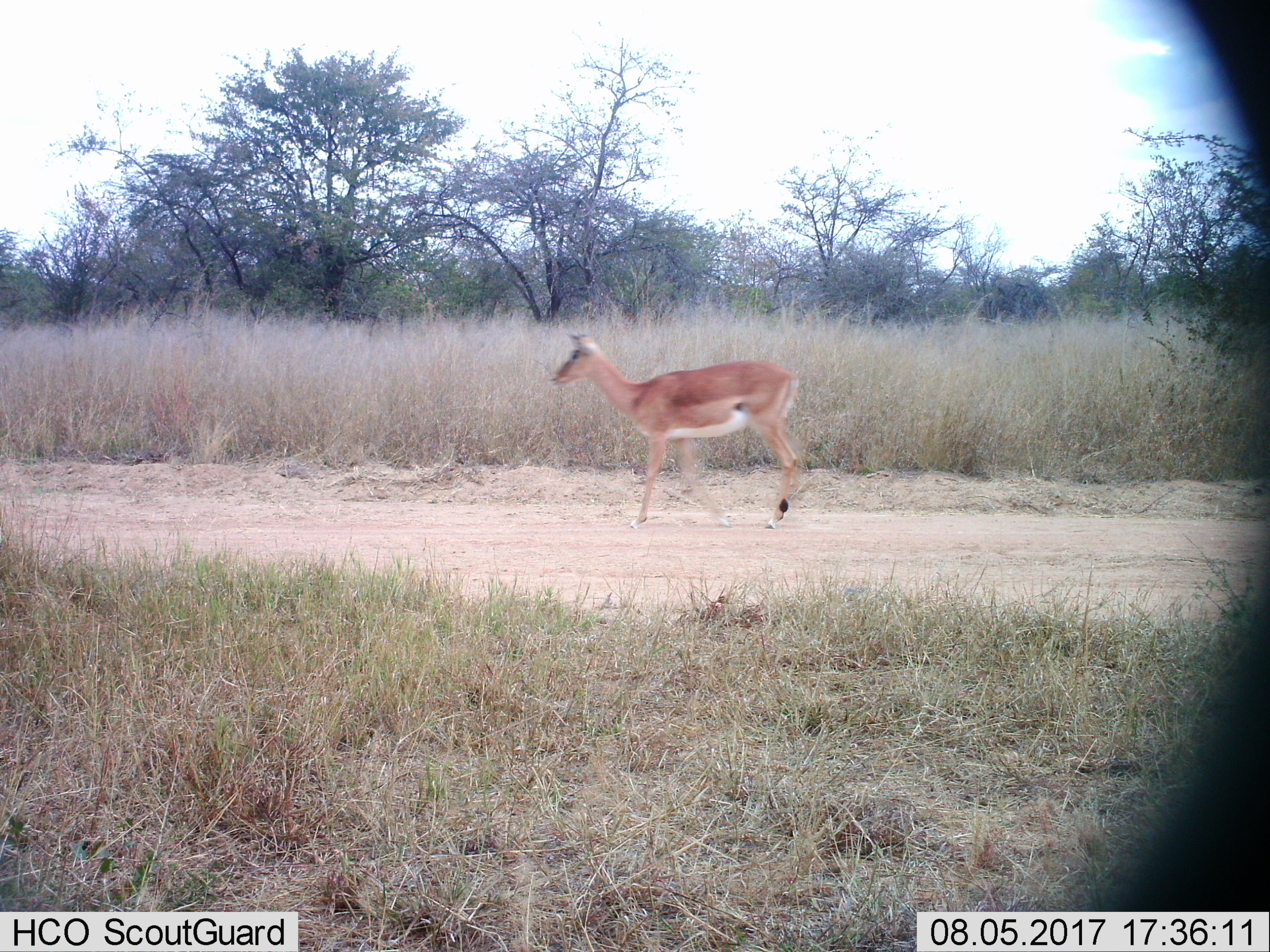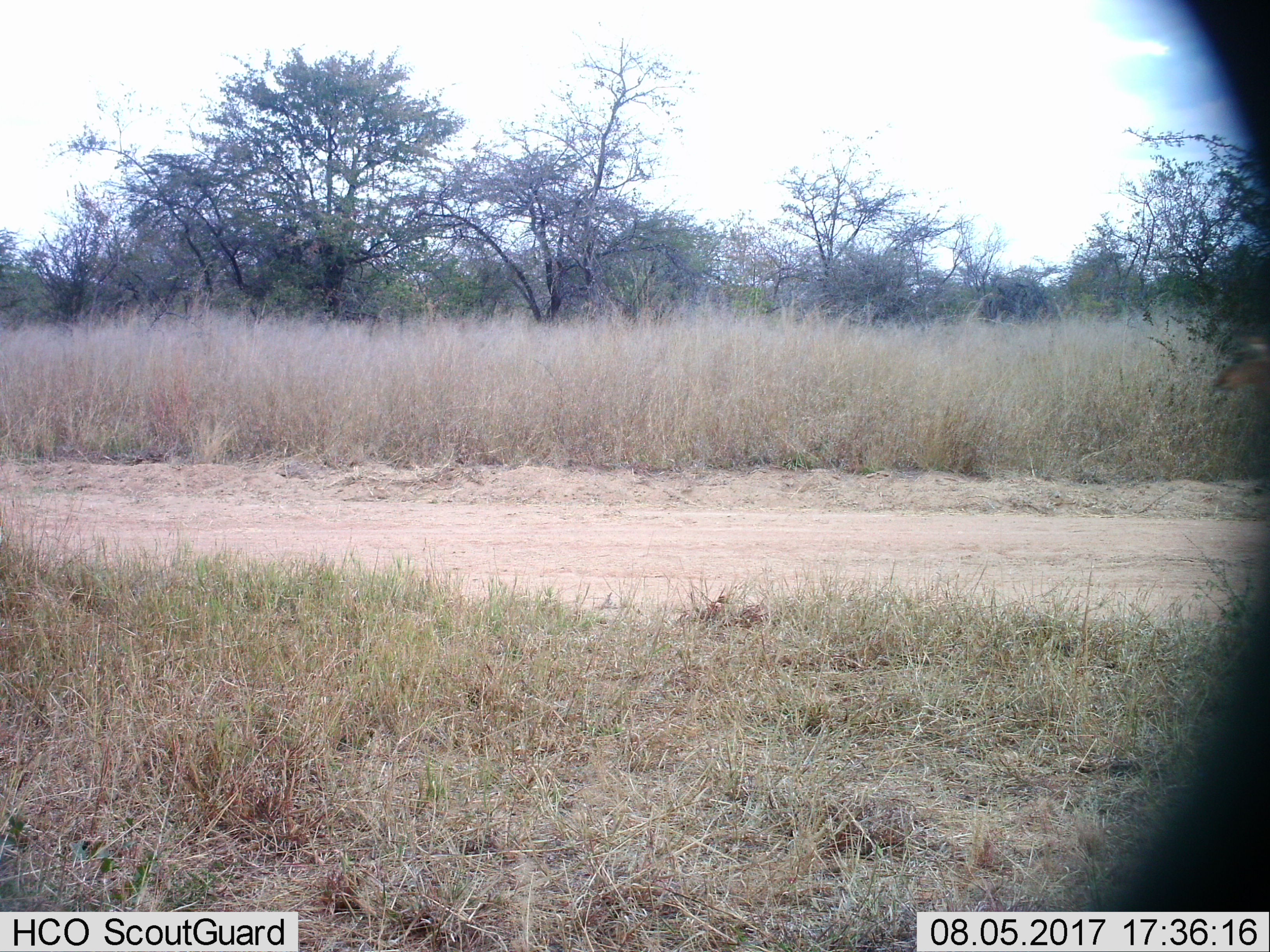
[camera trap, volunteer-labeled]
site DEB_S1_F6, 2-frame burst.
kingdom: Animalia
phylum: Chordata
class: Mammalia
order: Artiodactyla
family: Bovidae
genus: Aepyceros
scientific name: Aepyceros melampus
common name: impala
Impala (Aepyceros melampus), count 1. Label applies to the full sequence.